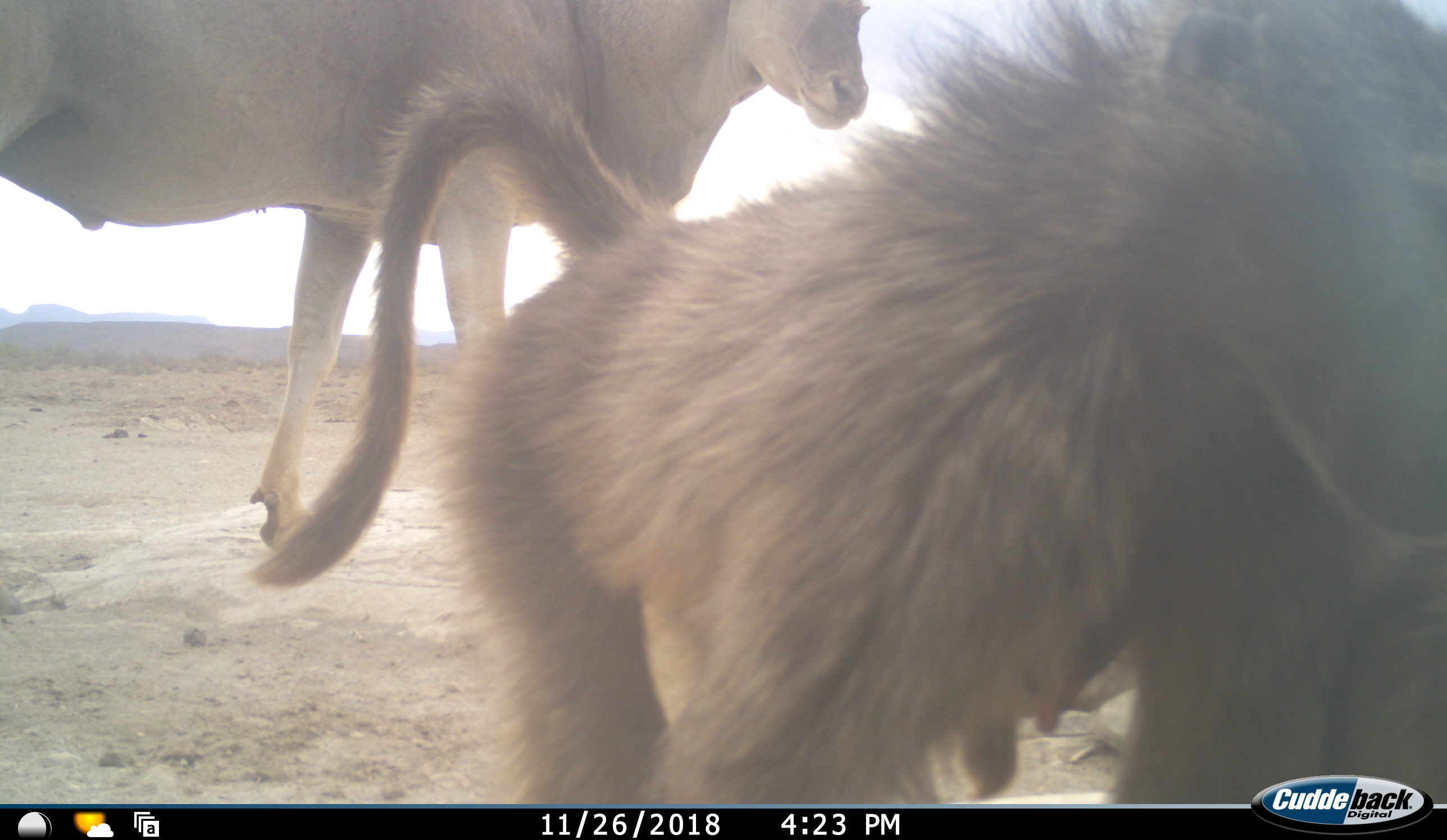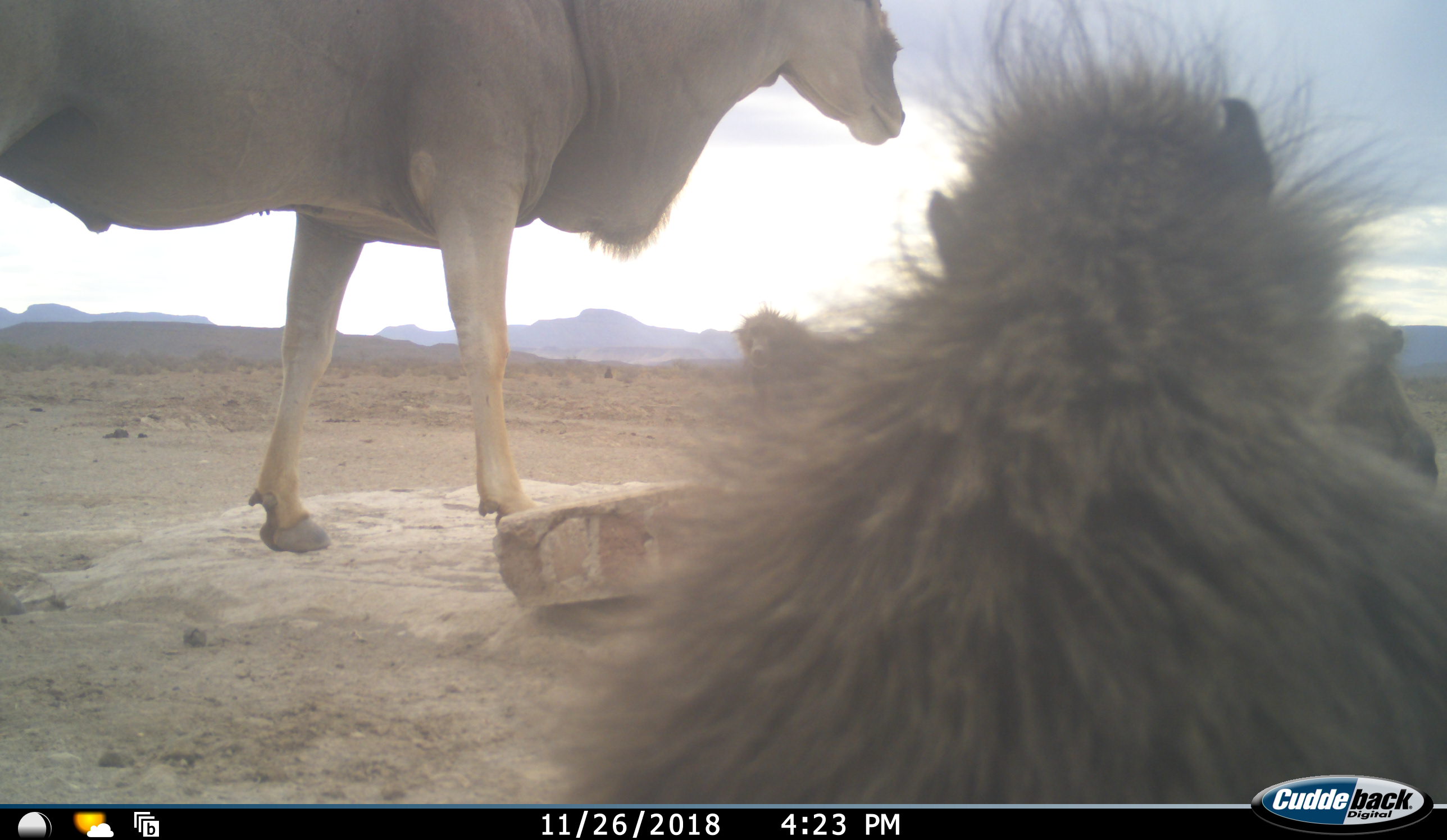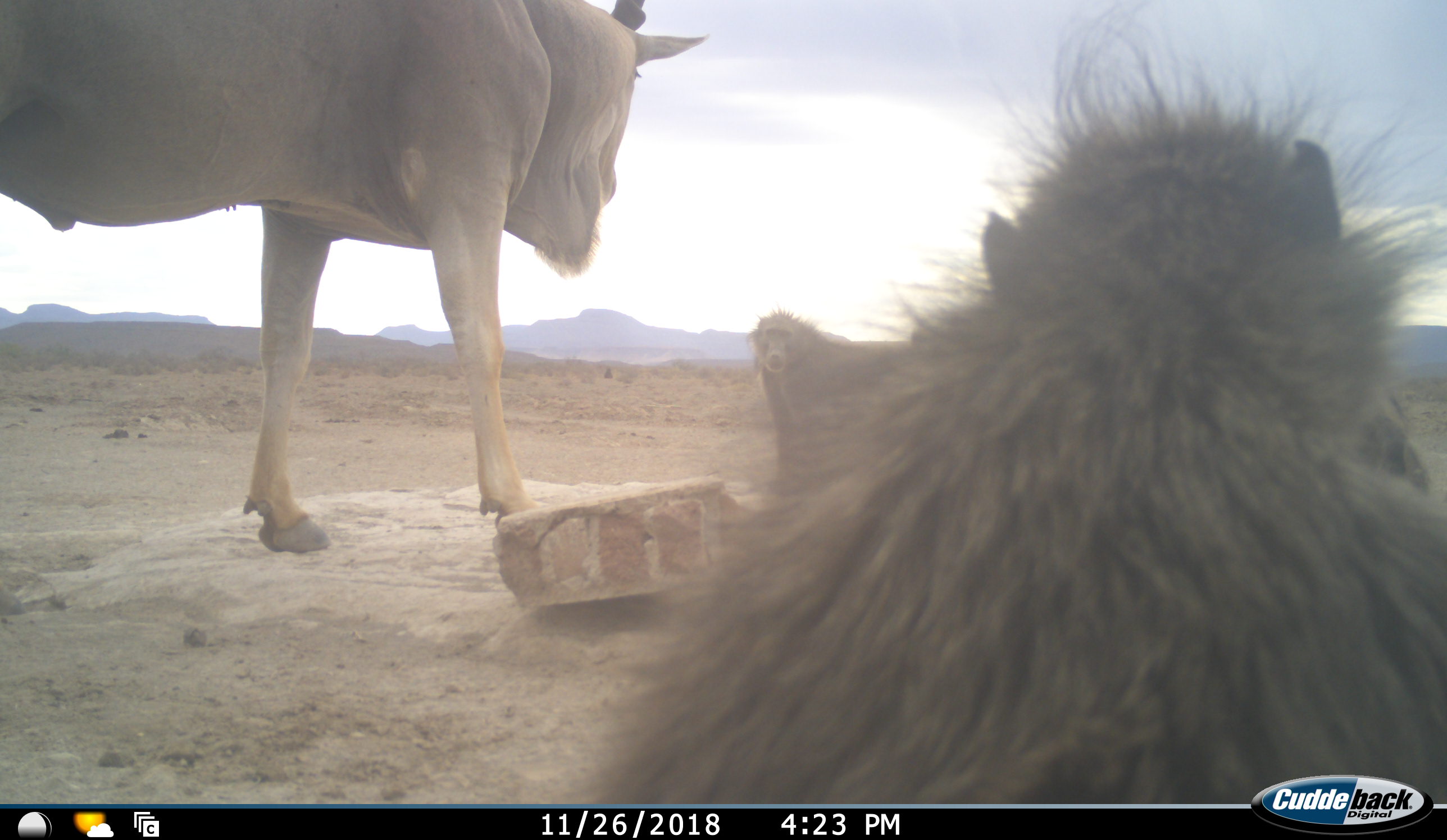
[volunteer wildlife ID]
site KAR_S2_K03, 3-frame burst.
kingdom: Animalia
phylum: Chordata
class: Mammalia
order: Primates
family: Cercopithecidae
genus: Papio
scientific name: Papio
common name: baboon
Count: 3.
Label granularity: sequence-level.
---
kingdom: Animalia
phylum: Chordata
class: Mammalia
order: Artiodactyla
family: Bovidae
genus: Tragelaphus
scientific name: Tragelaphus oryx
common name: eland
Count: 1.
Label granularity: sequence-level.